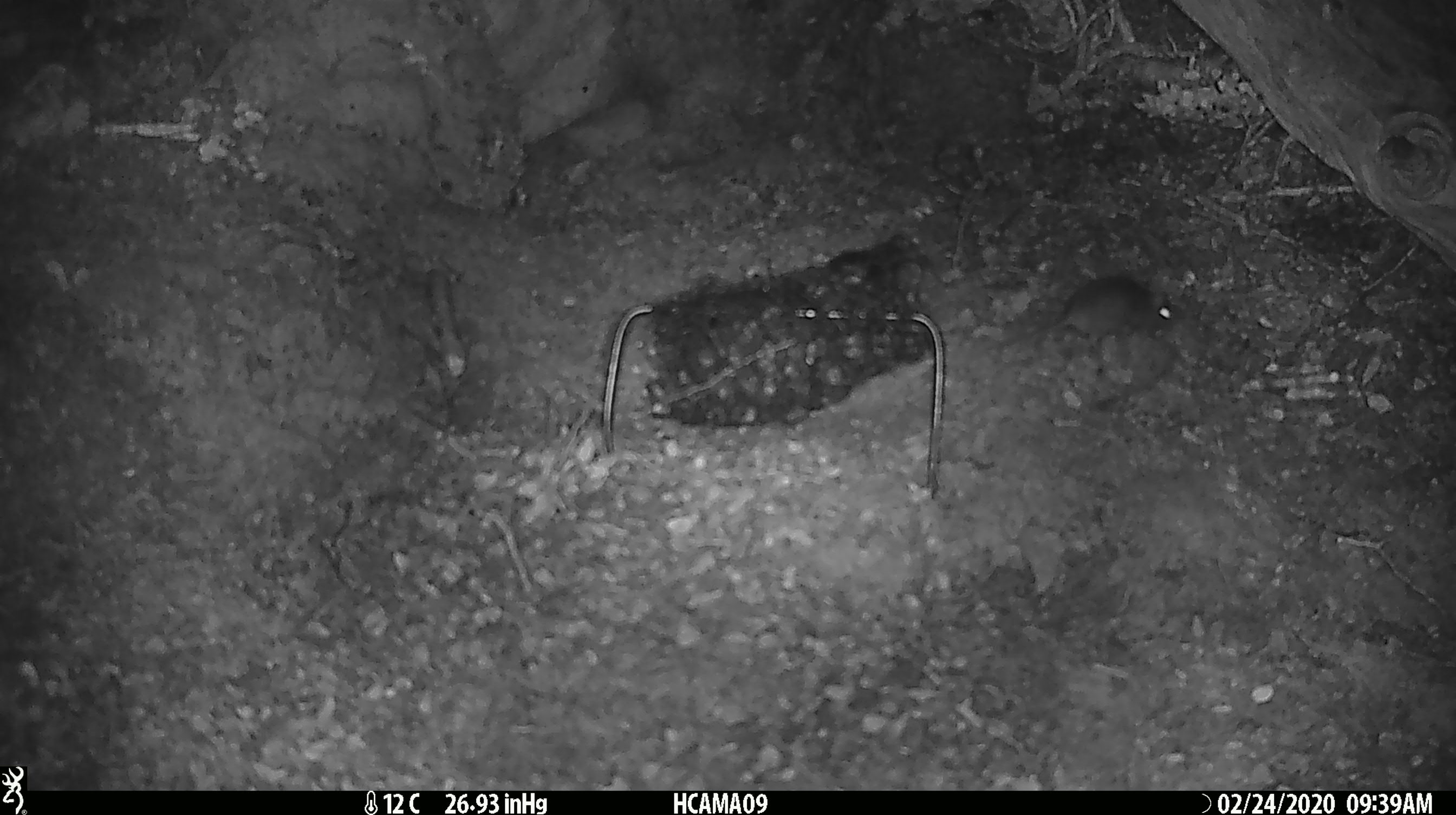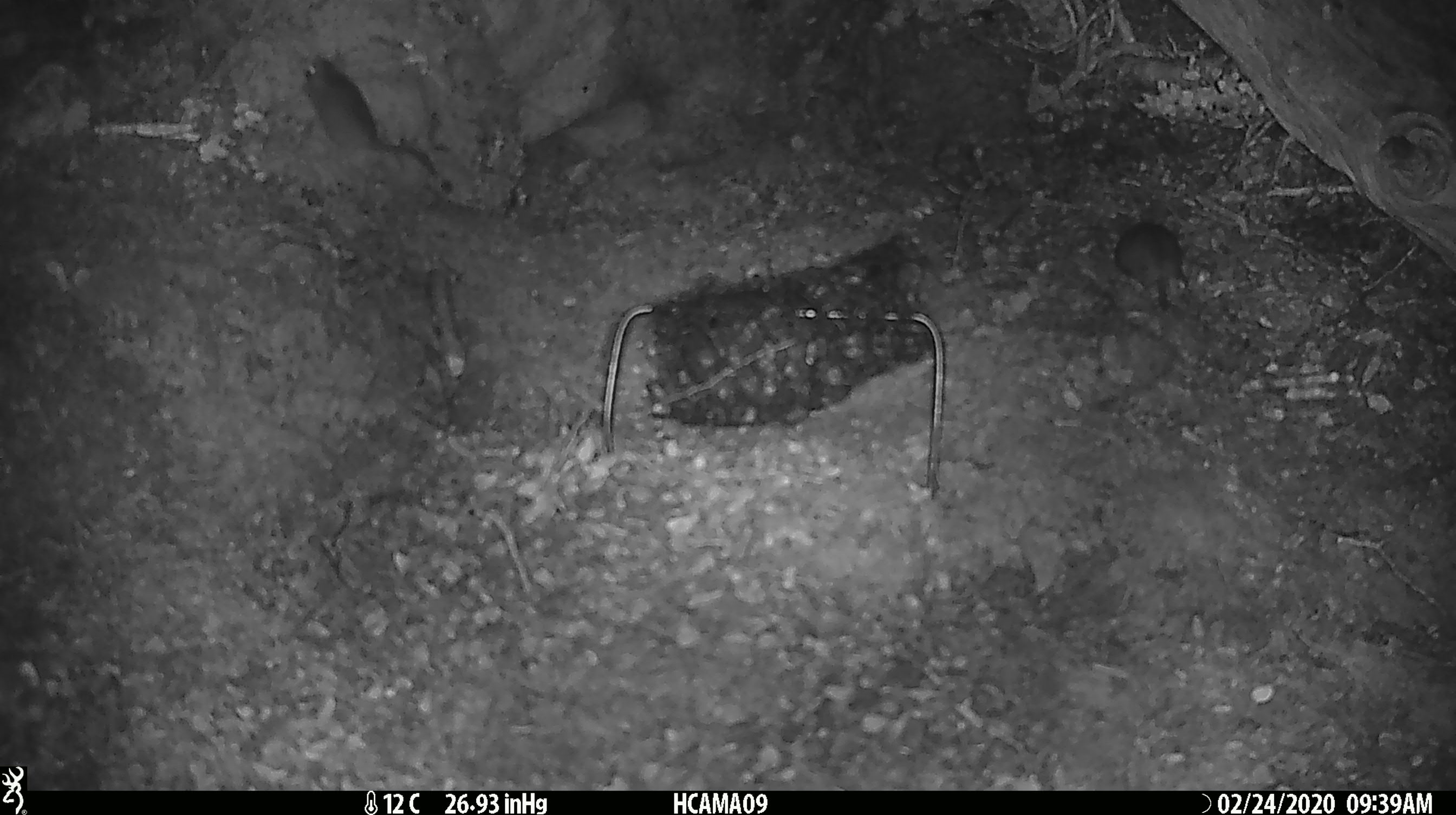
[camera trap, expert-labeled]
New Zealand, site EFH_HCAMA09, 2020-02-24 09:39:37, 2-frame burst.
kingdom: Animalia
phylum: Chordata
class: Mammalia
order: Rodentia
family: Muridae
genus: Mus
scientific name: Mus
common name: mouse